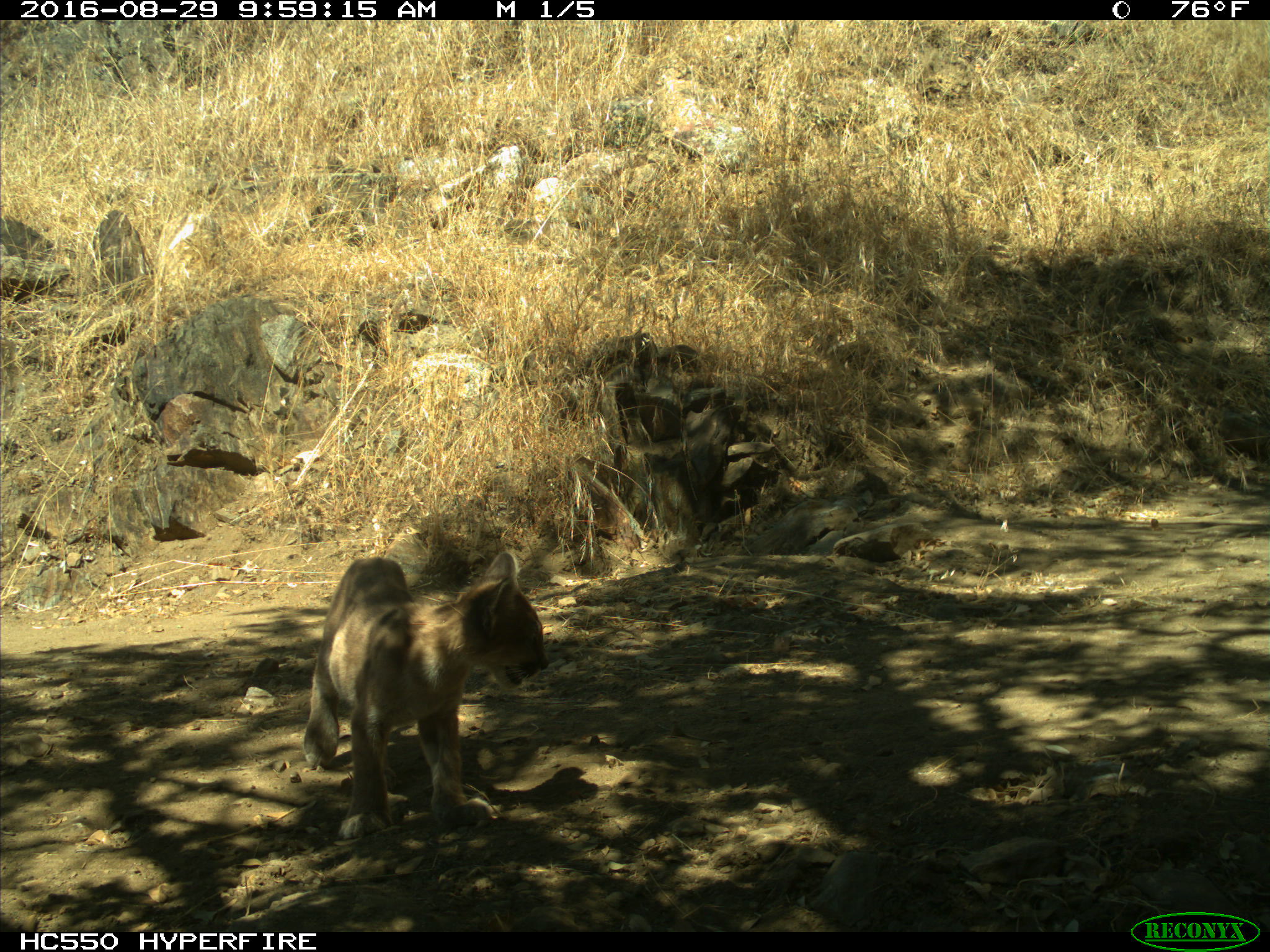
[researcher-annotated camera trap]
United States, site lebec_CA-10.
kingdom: Animalia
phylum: Chordata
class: Mammalia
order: Carnivora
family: Felidae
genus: Puma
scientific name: Puma concolor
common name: mountain lion